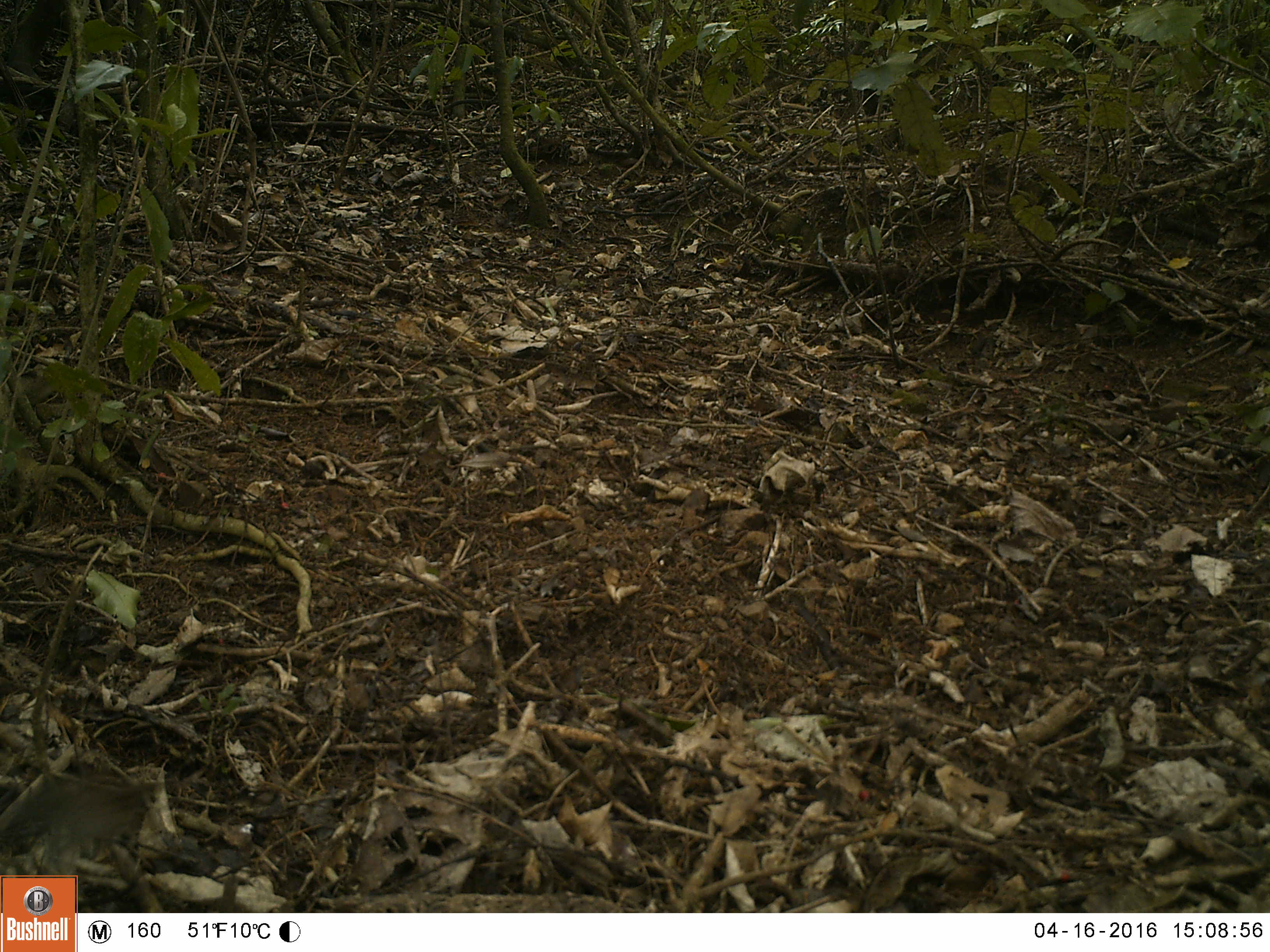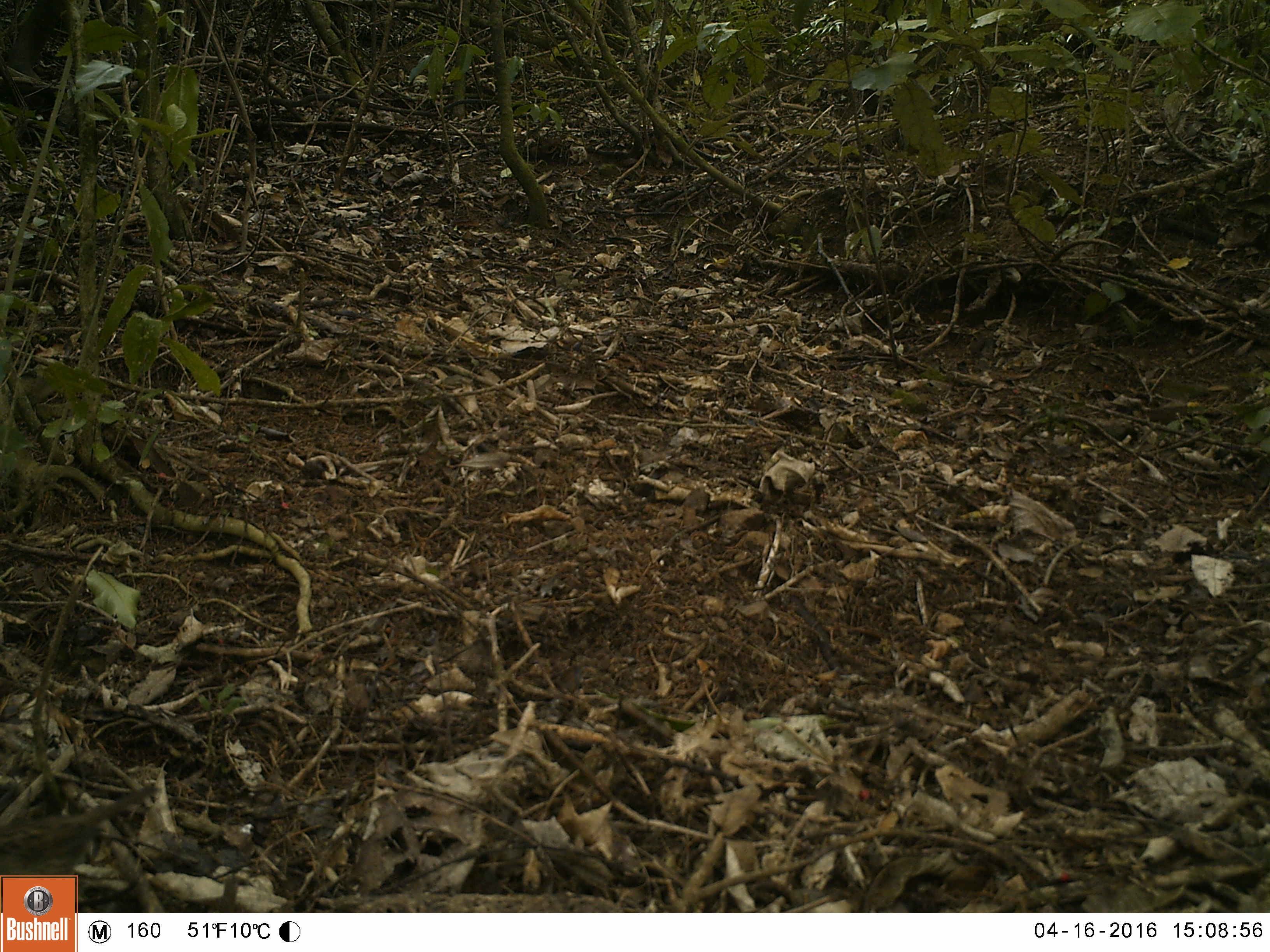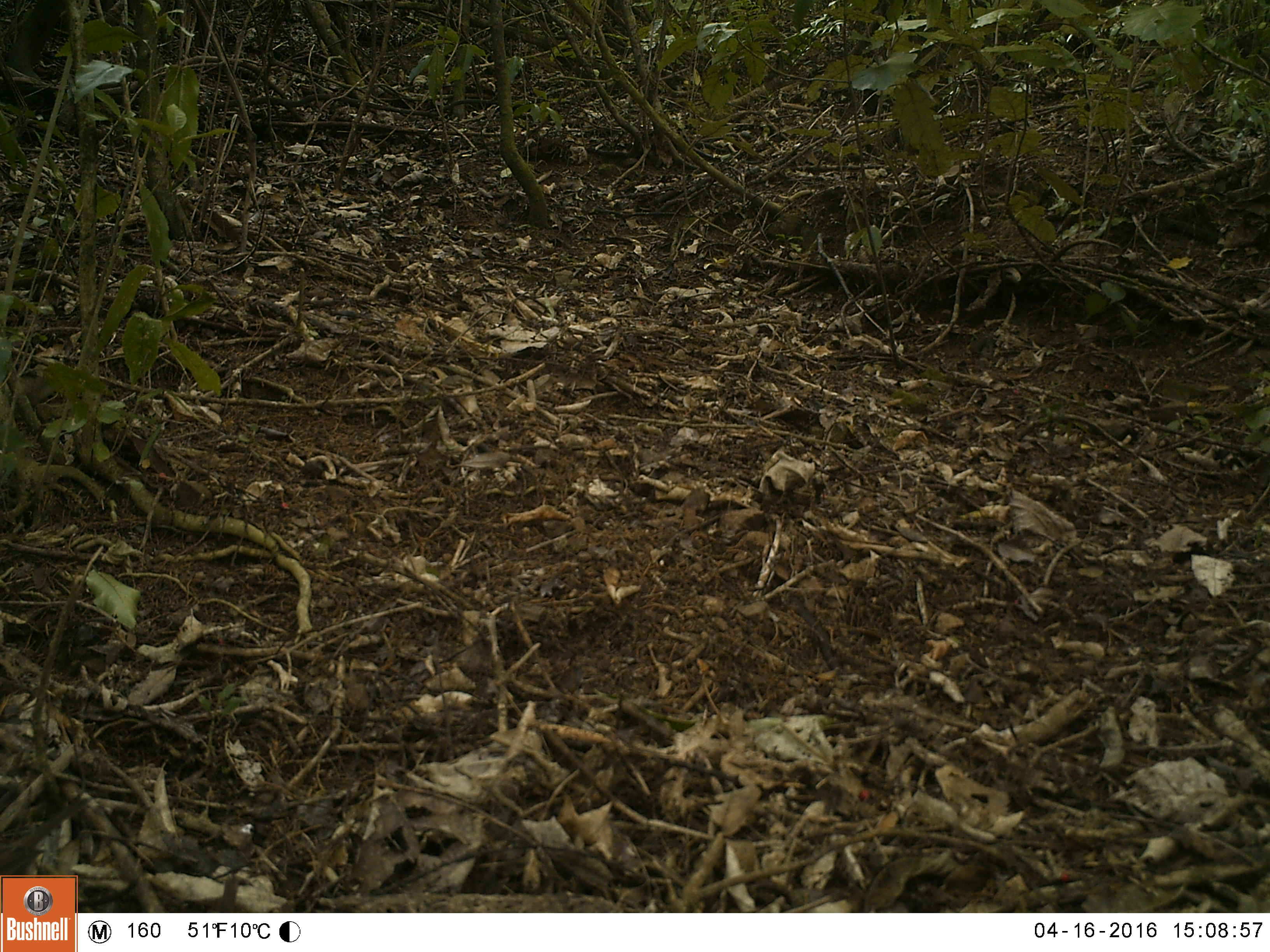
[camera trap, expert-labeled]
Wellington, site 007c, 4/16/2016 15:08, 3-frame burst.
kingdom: Animalia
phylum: Chordata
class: Aves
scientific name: Aves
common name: bird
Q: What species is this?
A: Bird (Aves).